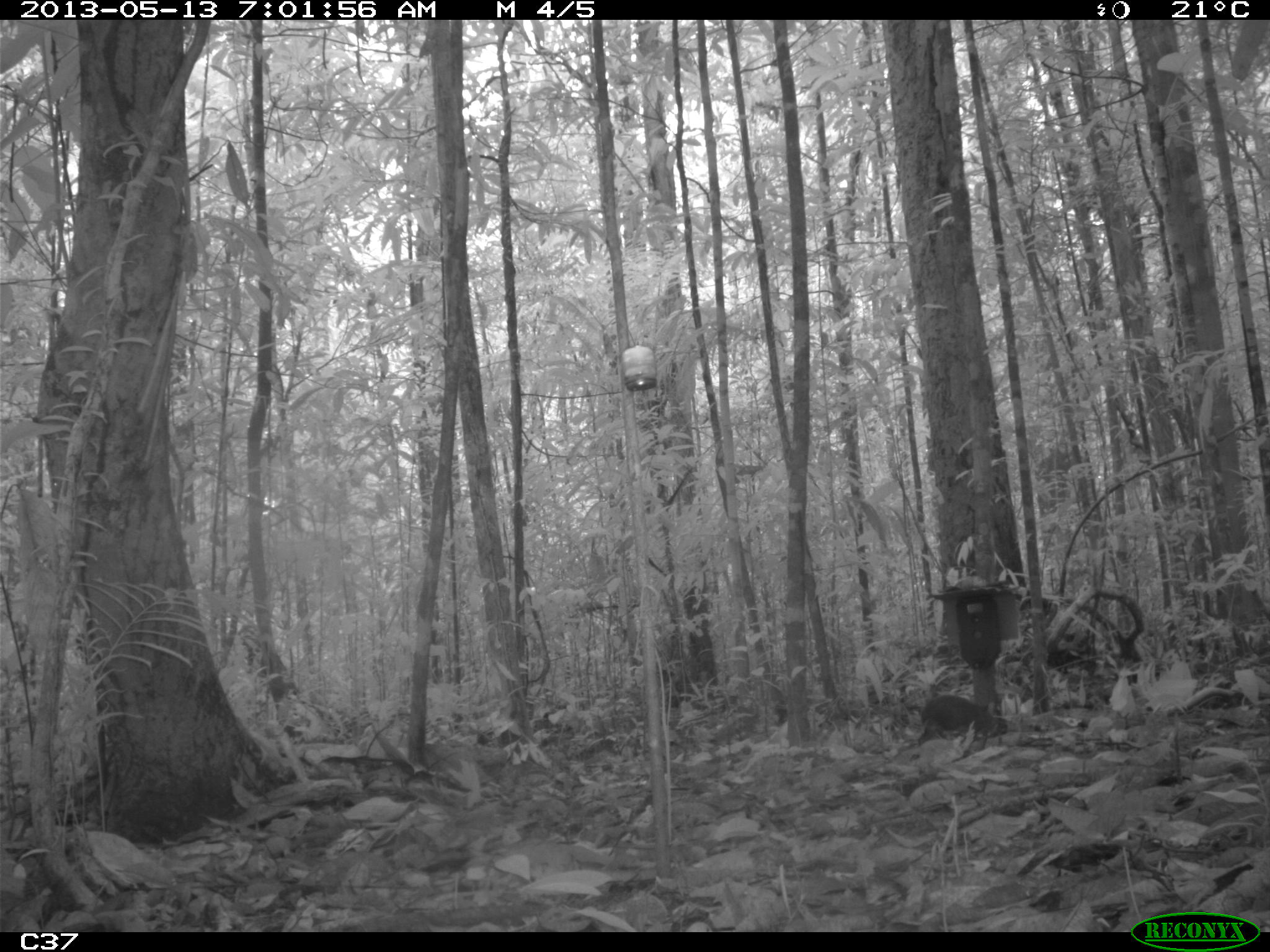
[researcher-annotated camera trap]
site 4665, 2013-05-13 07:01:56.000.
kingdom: Animalia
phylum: Chordata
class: Mammalia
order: Rodentia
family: Dasyproctidae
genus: Myoprocta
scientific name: Myoprocta pratti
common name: green acouchi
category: myoprocta pratii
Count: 1.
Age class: adult.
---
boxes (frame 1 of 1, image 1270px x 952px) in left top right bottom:
myoprocta pratii: 914 693 1010 746